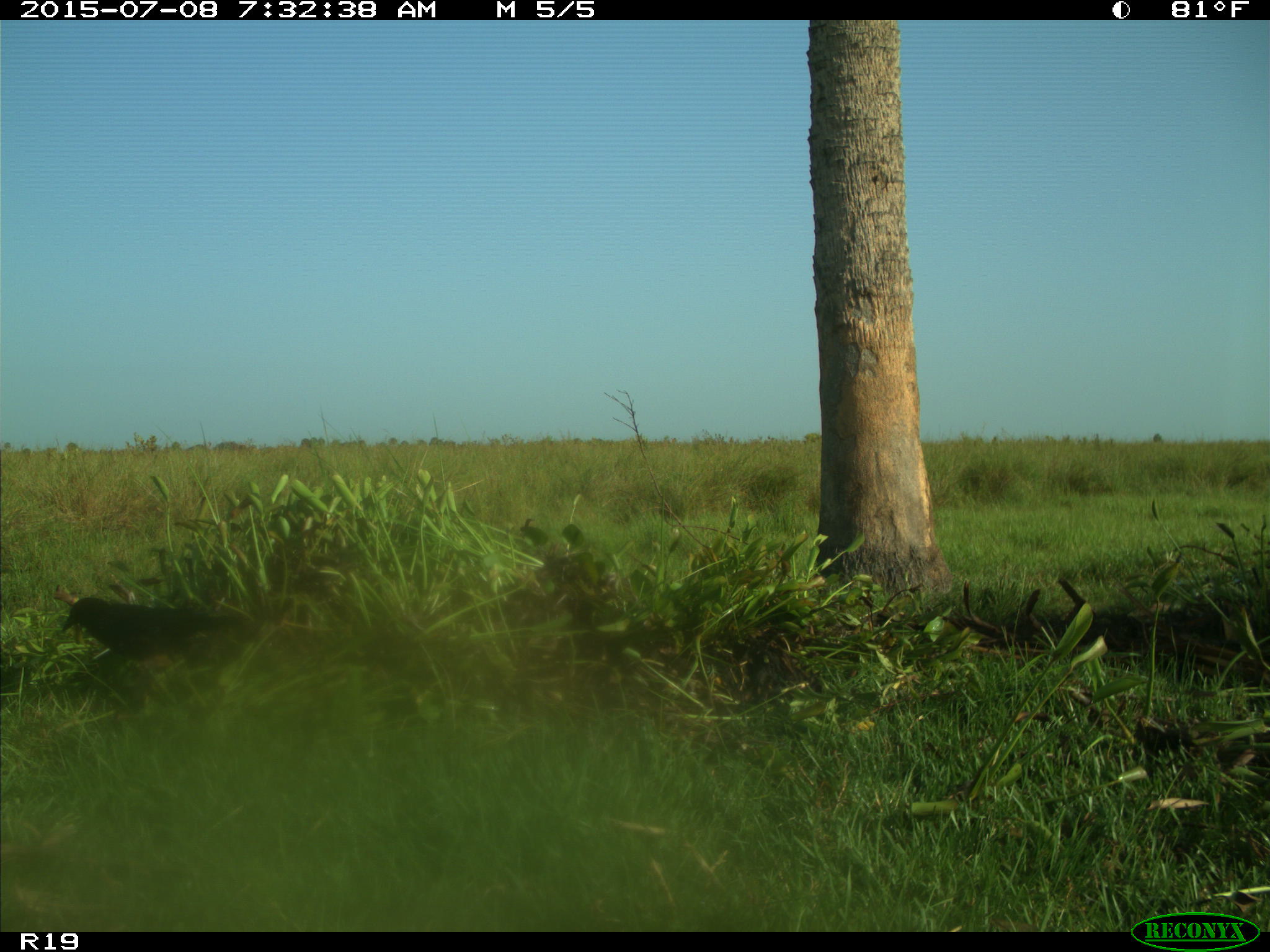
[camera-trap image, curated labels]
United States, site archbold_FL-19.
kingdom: Animalia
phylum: Chordata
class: Aves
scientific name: Aves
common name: birds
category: unidentified bird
Unidentified bird (birds) (Aves).